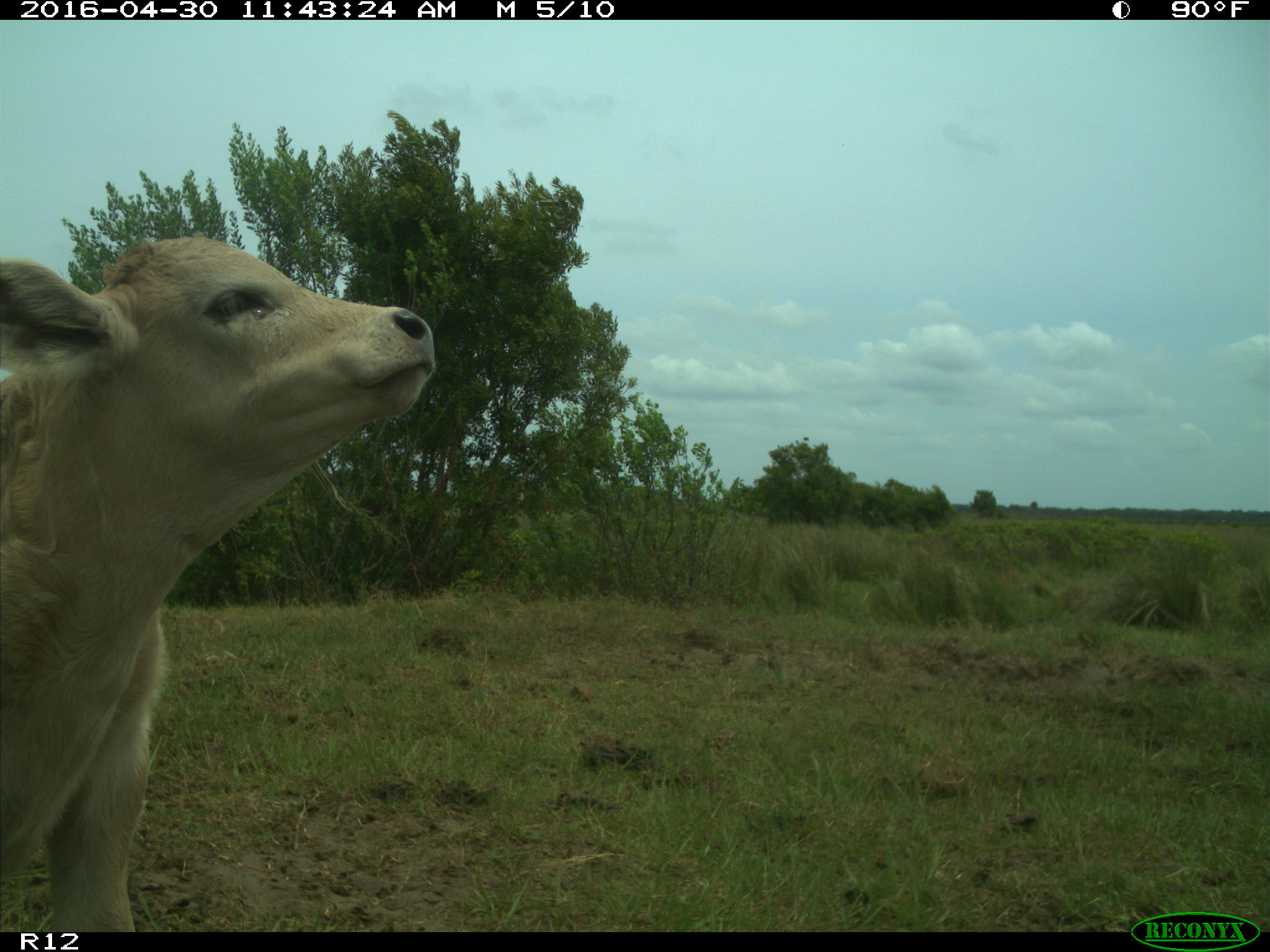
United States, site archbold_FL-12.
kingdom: Animalia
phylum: Chordata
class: Mammalia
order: Artiodactyla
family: Bovidae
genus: Bos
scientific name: Bos taurus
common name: domestic cow